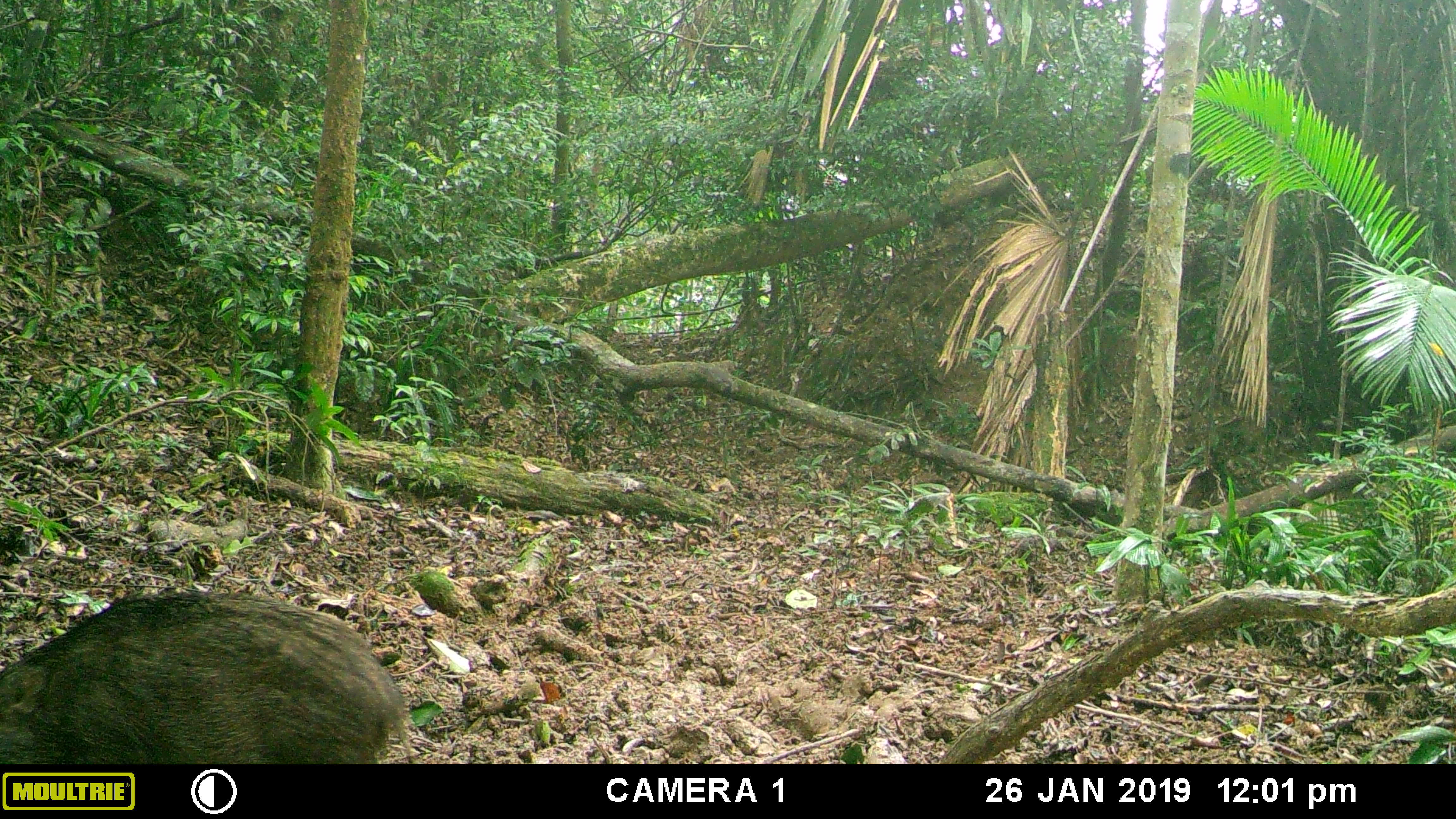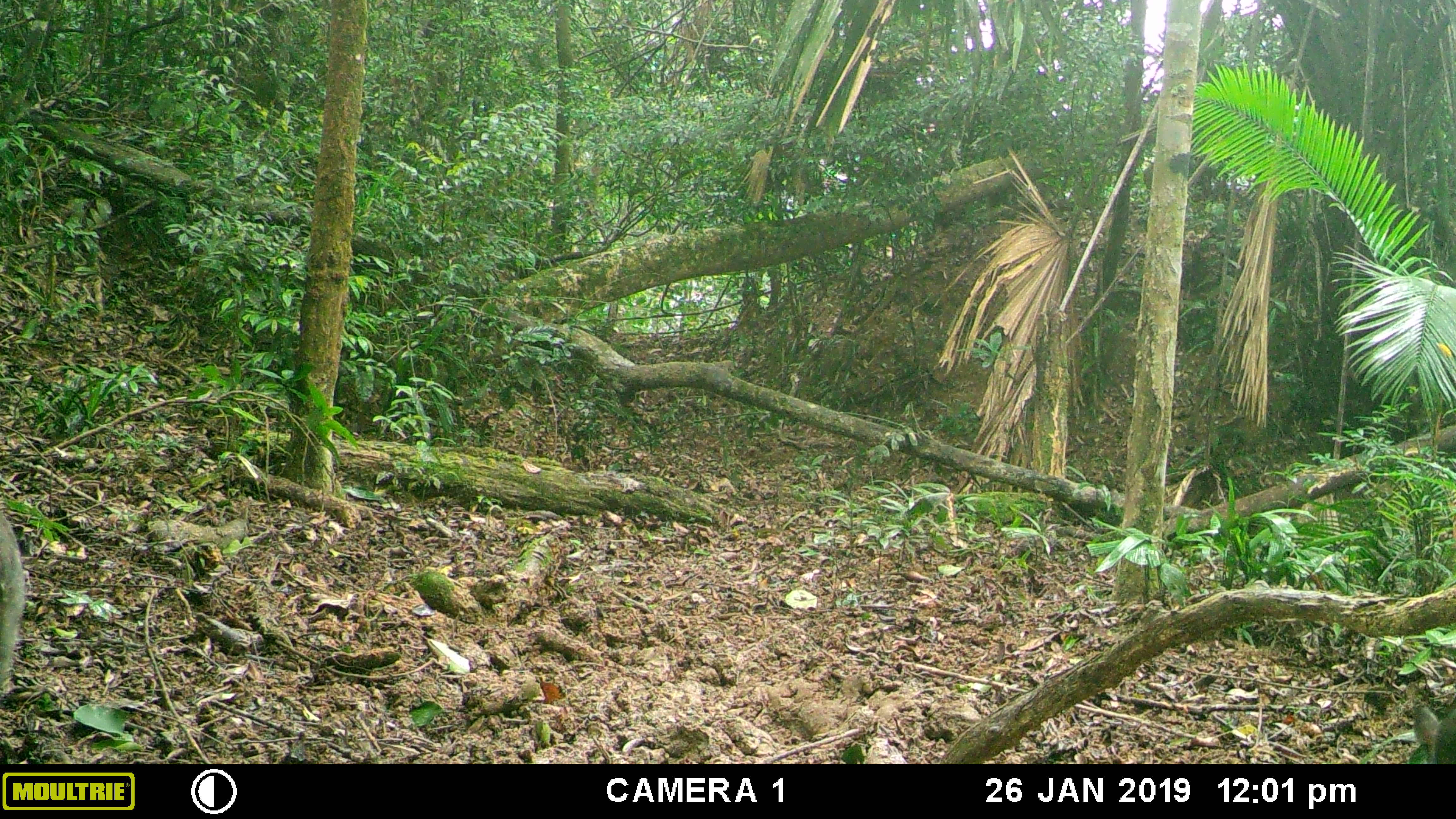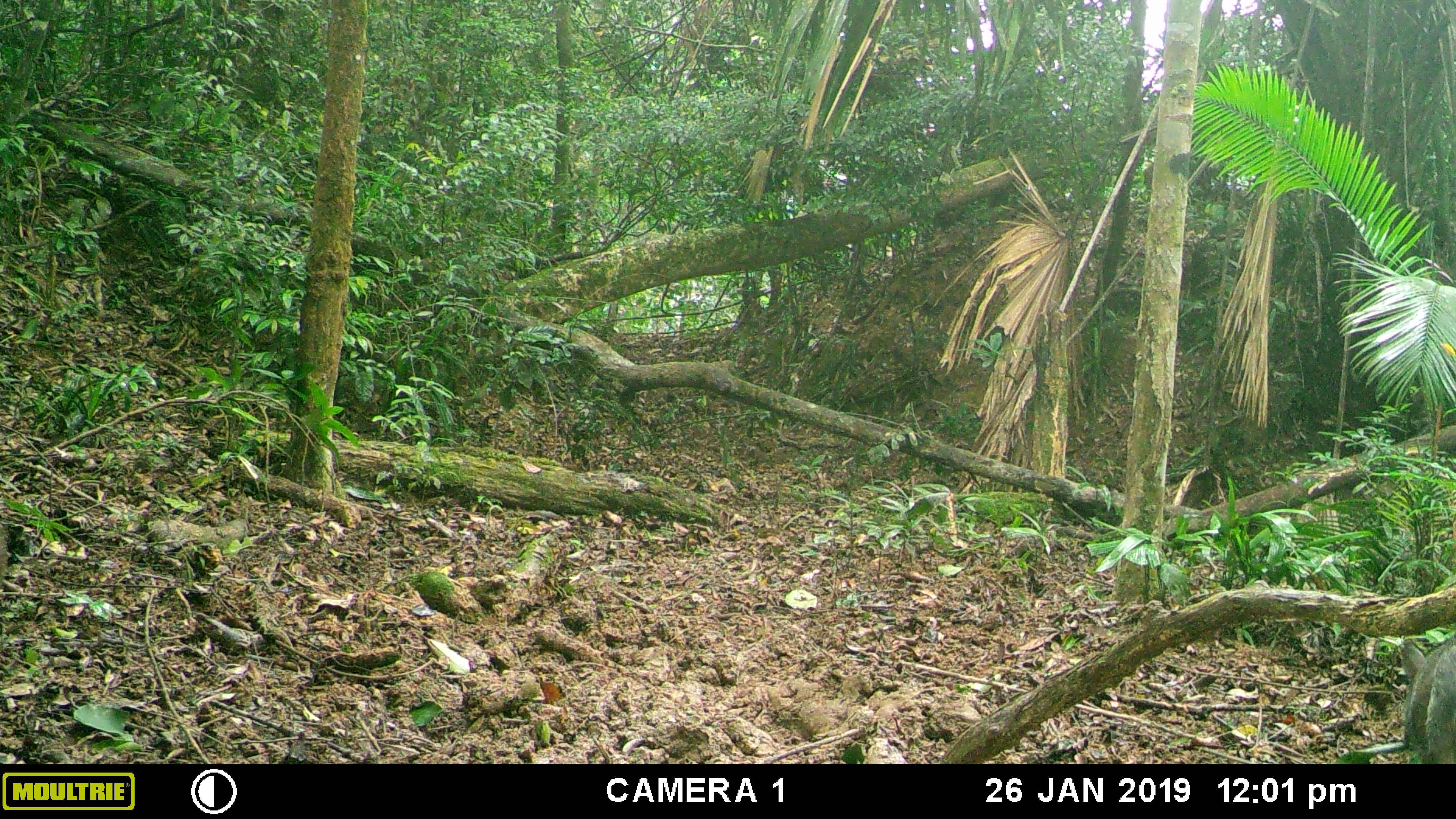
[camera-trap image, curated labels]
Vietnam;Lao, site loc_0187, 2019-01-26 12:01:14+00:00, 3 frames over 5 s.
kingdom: Animalia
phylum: Chordata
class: Mammalia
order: Artiodactyla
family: Suidae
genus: Sus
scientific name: Sus scrofa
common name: eurasian wild pig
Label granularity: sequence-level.